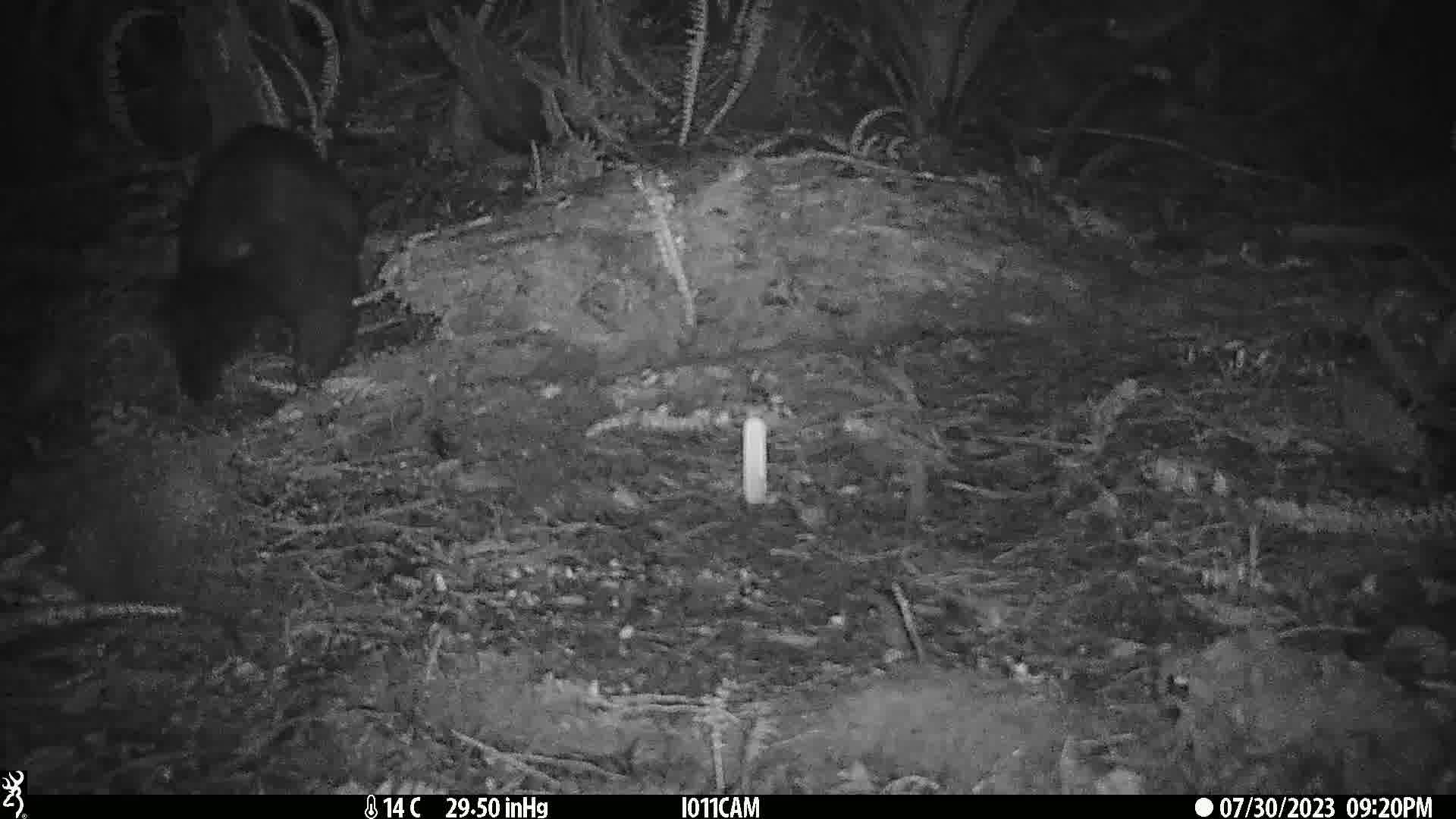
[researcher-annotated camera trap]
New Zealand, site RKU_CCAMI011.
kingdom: Animalia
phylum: Chordata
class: Mammalia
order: Diprotodontia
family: Phalangeridae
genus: Trichosurus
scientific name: Trichosurus vulpecula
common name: common brushtail possum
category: possum